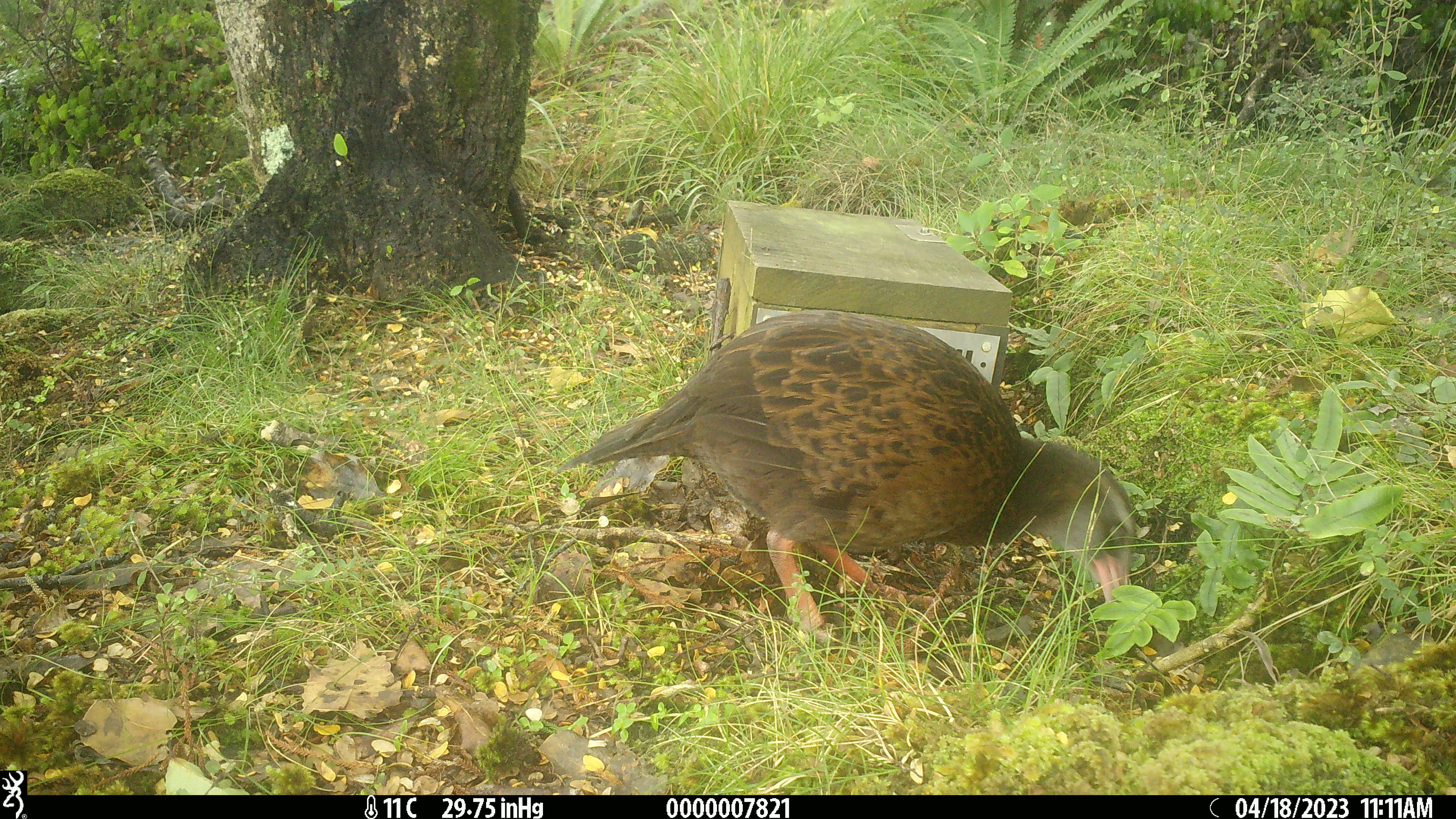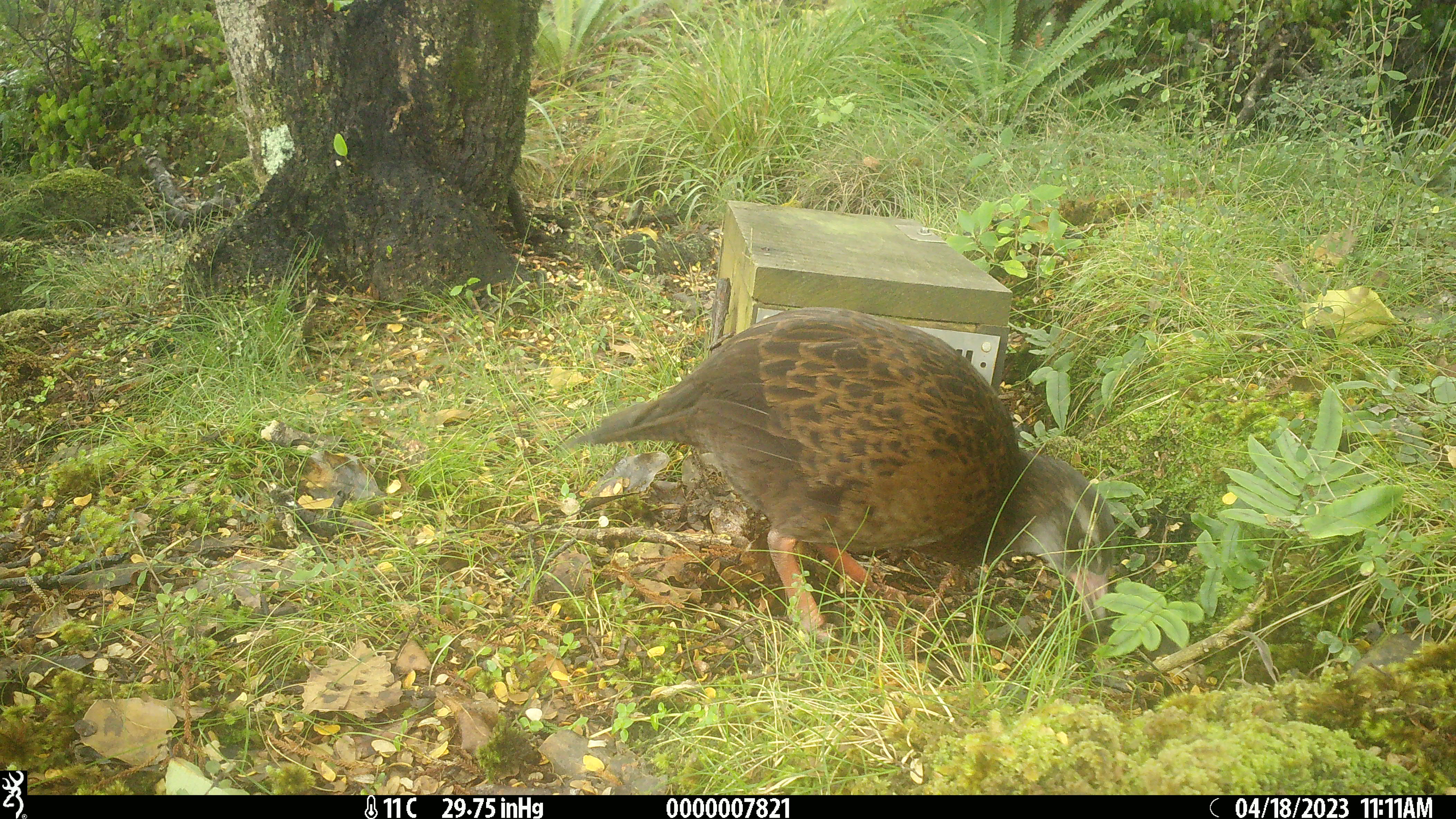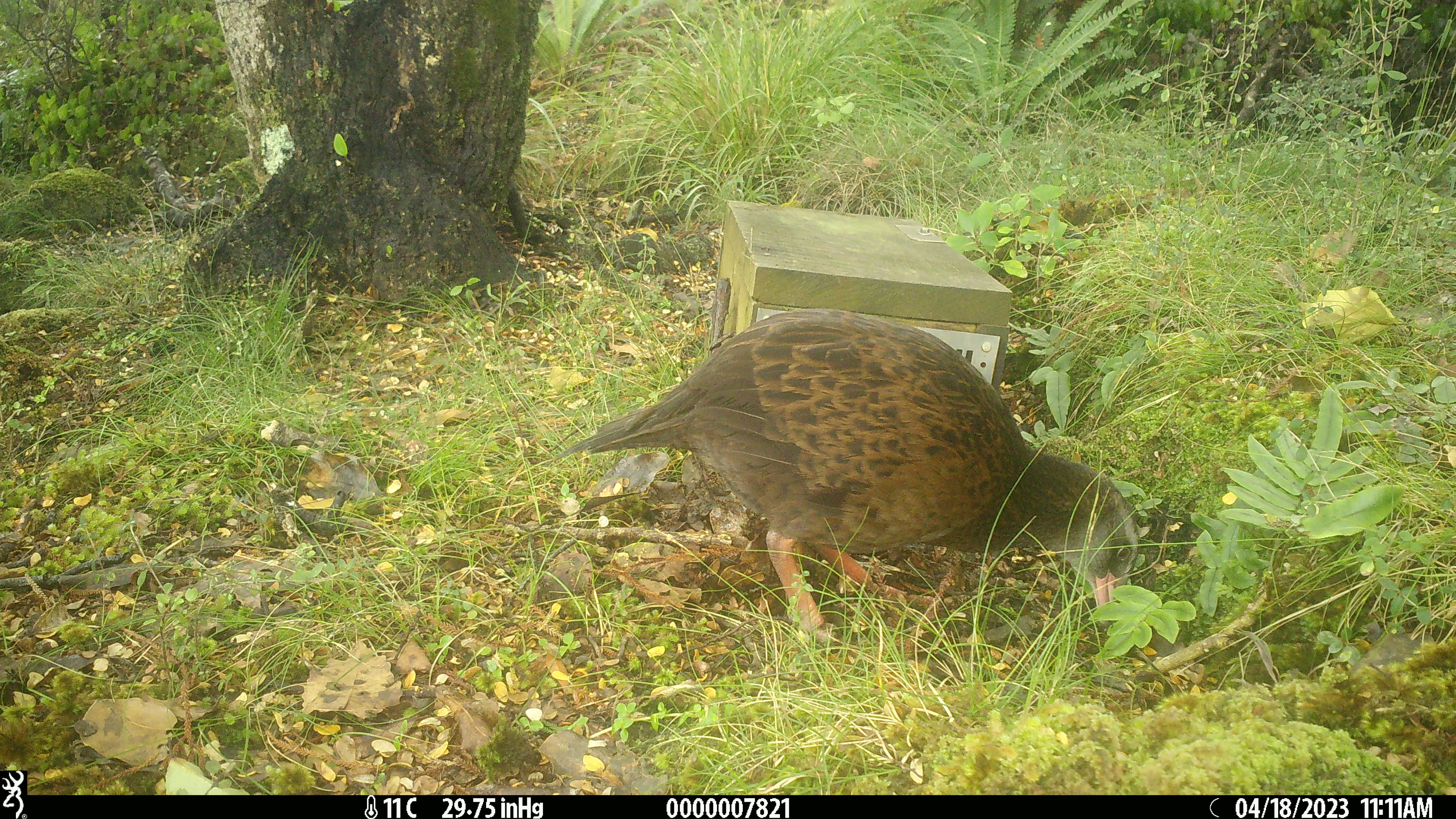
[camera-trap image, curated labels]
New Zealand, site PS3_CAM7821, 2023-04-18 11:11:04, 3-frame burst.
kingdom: Animalia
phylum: Chordata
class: Aves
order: Gruiformes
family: Rallidae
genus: Gallirallus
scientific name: Gallirallus australis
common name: weka